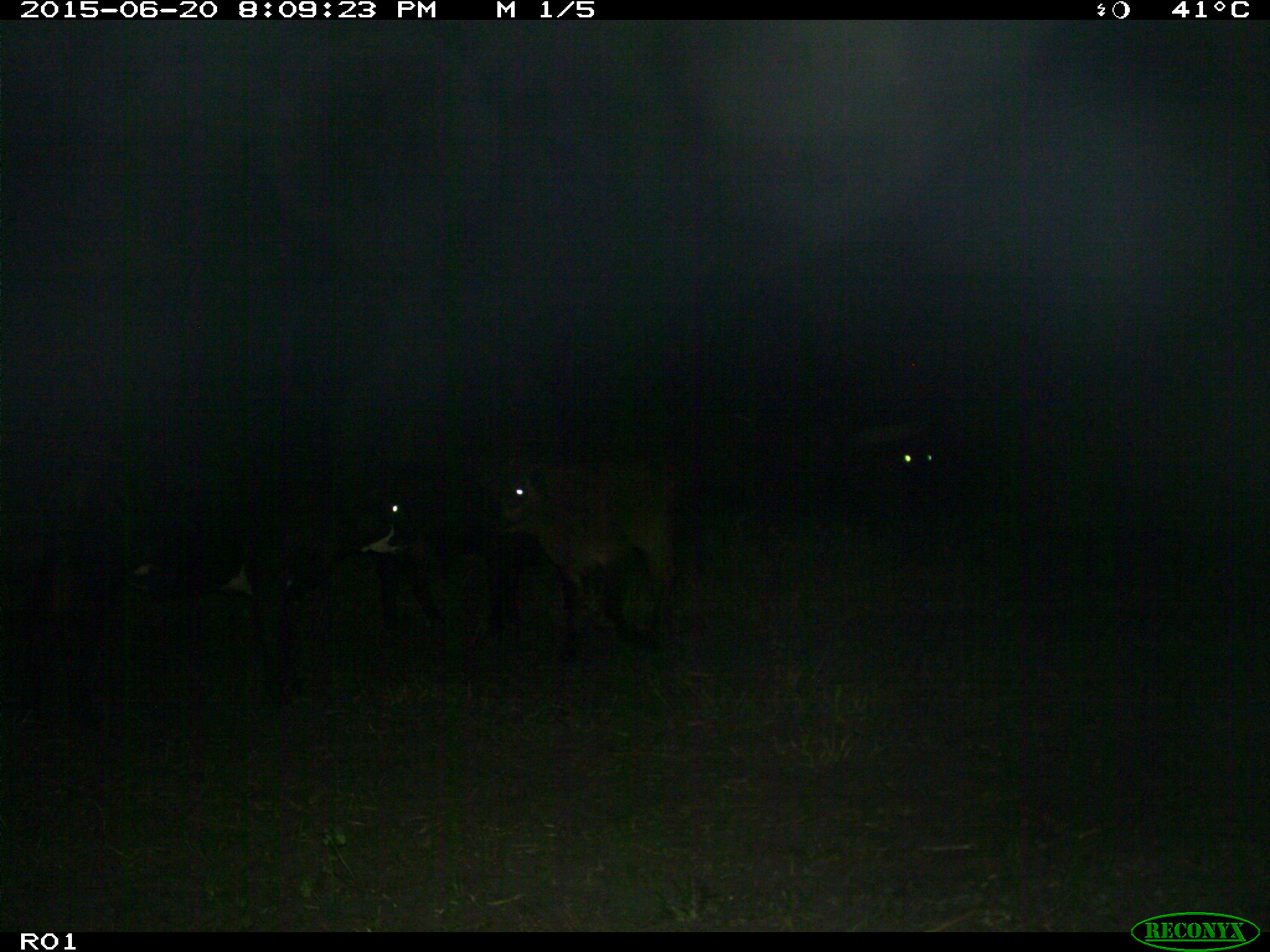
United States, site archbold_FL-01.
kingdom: Animalia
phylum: Chordata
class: Mammalia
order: Artiodactyla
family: Bovidae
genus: Bos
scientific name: Bos taurus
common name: domestic cow